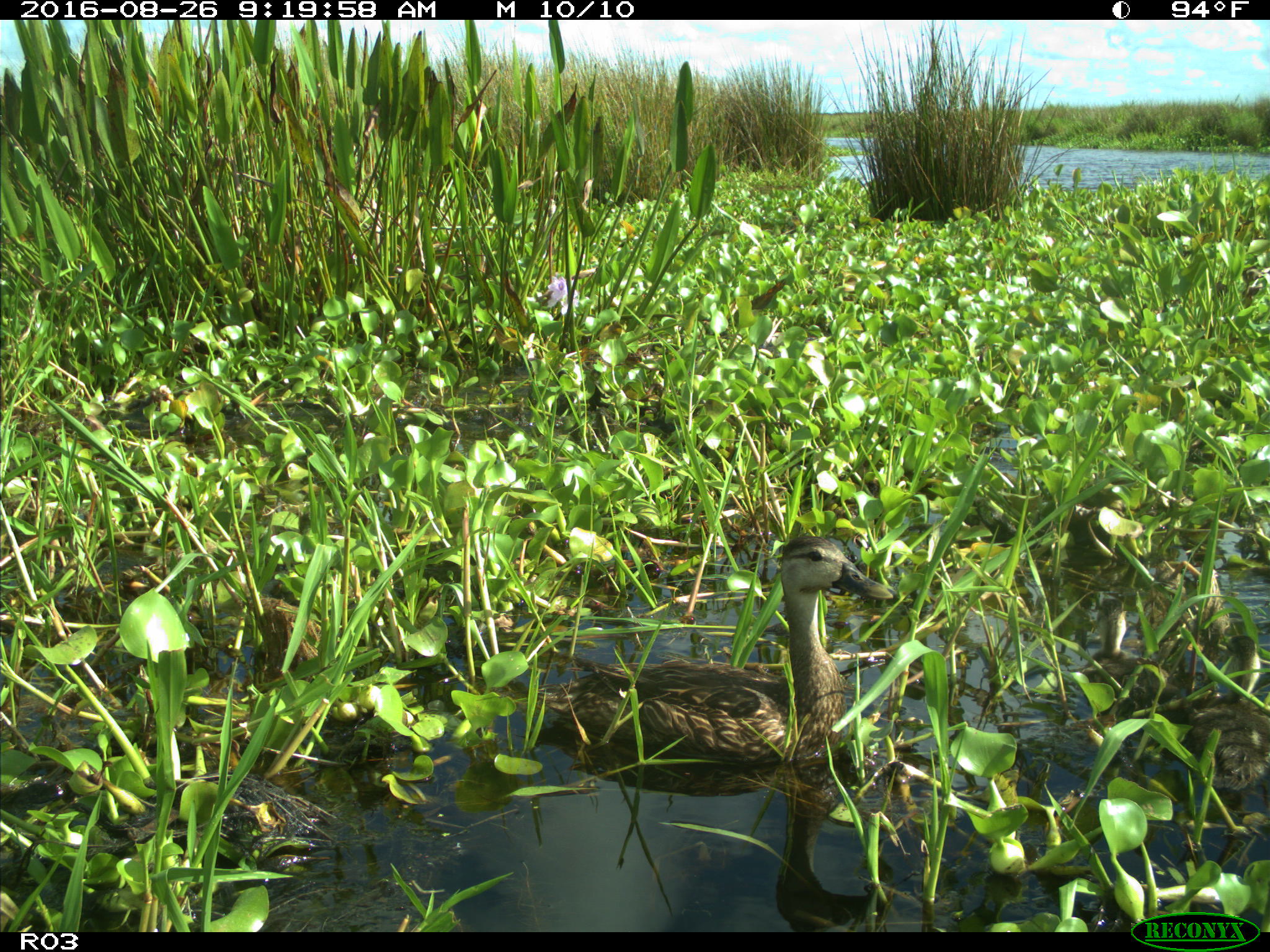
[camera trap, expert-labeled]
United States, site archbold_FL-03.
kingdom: Animalia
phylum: Chordata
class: Aves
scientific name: Aves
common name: birds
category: unidentified bird